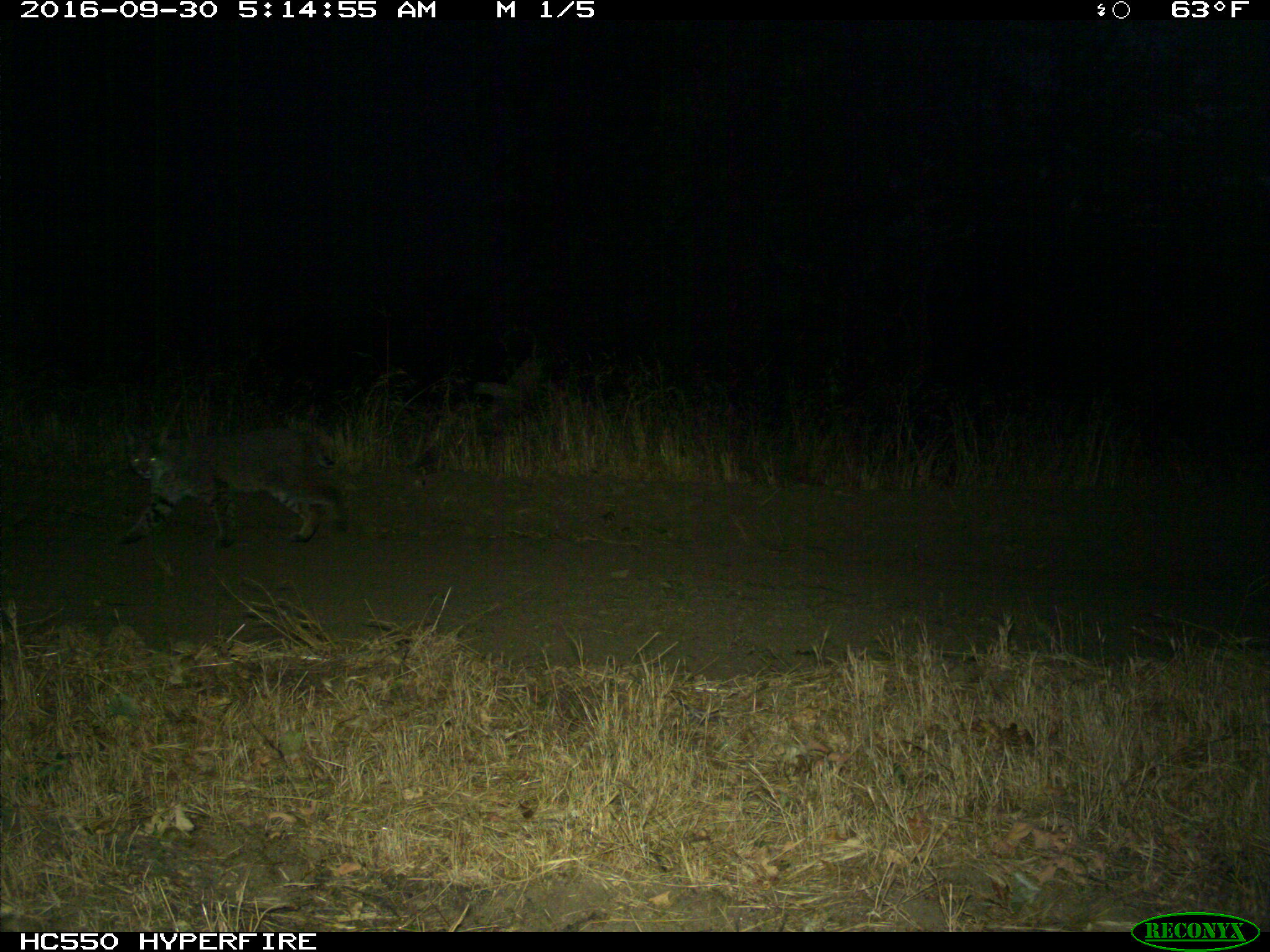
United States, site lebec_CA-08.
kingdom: Animalia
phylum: Chordata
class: Mammalia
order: Carnivora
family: Felidae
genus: Lynx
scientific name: Lynx rufus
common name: bobcat